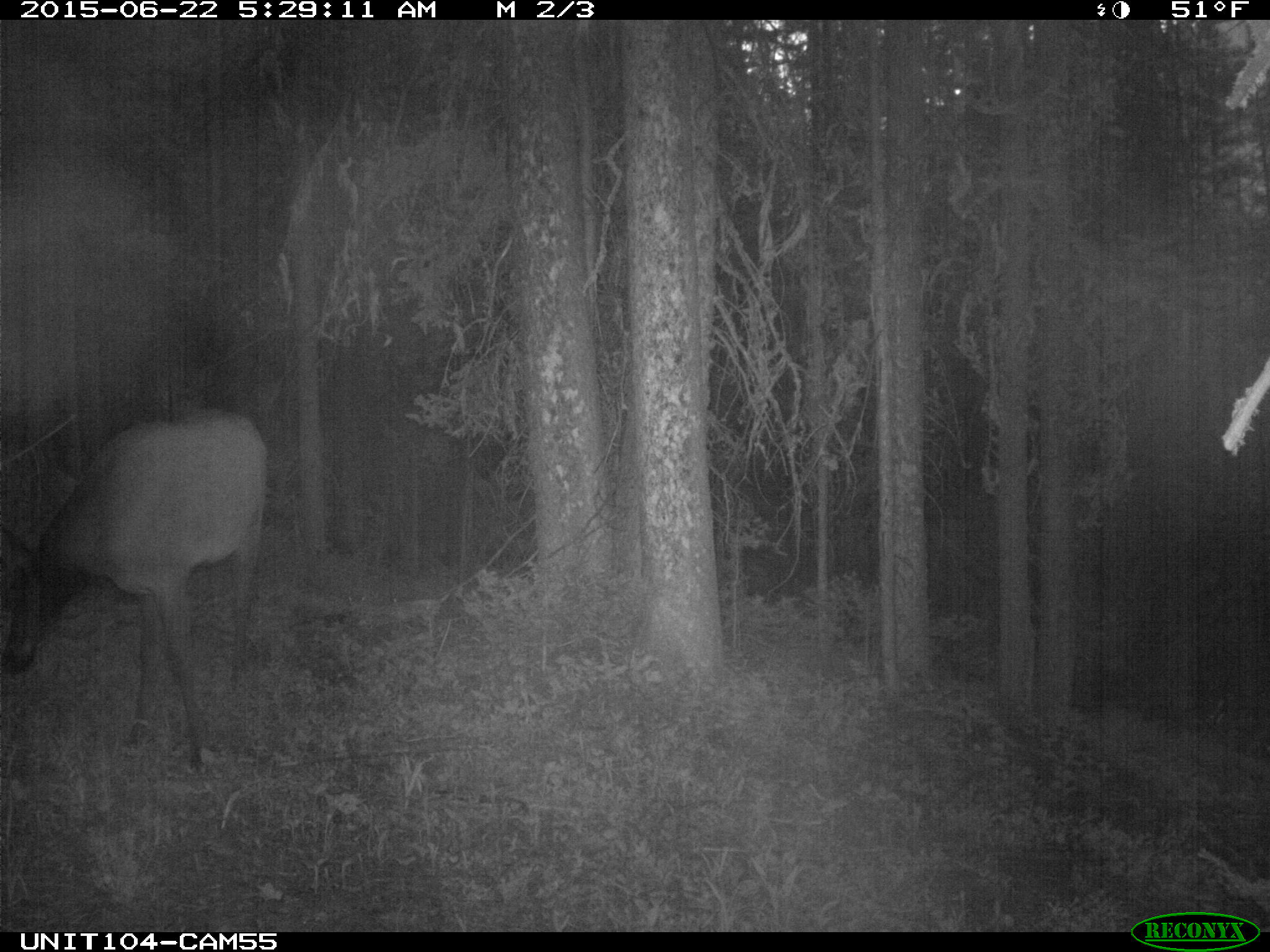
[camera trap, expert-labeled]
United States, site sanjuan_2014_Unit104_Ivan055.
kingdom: Animalia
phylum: Chordata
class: Mammalia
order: Artiodactyla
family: Cervidae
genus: Cervus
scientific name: Cervus elaphus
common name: red deer